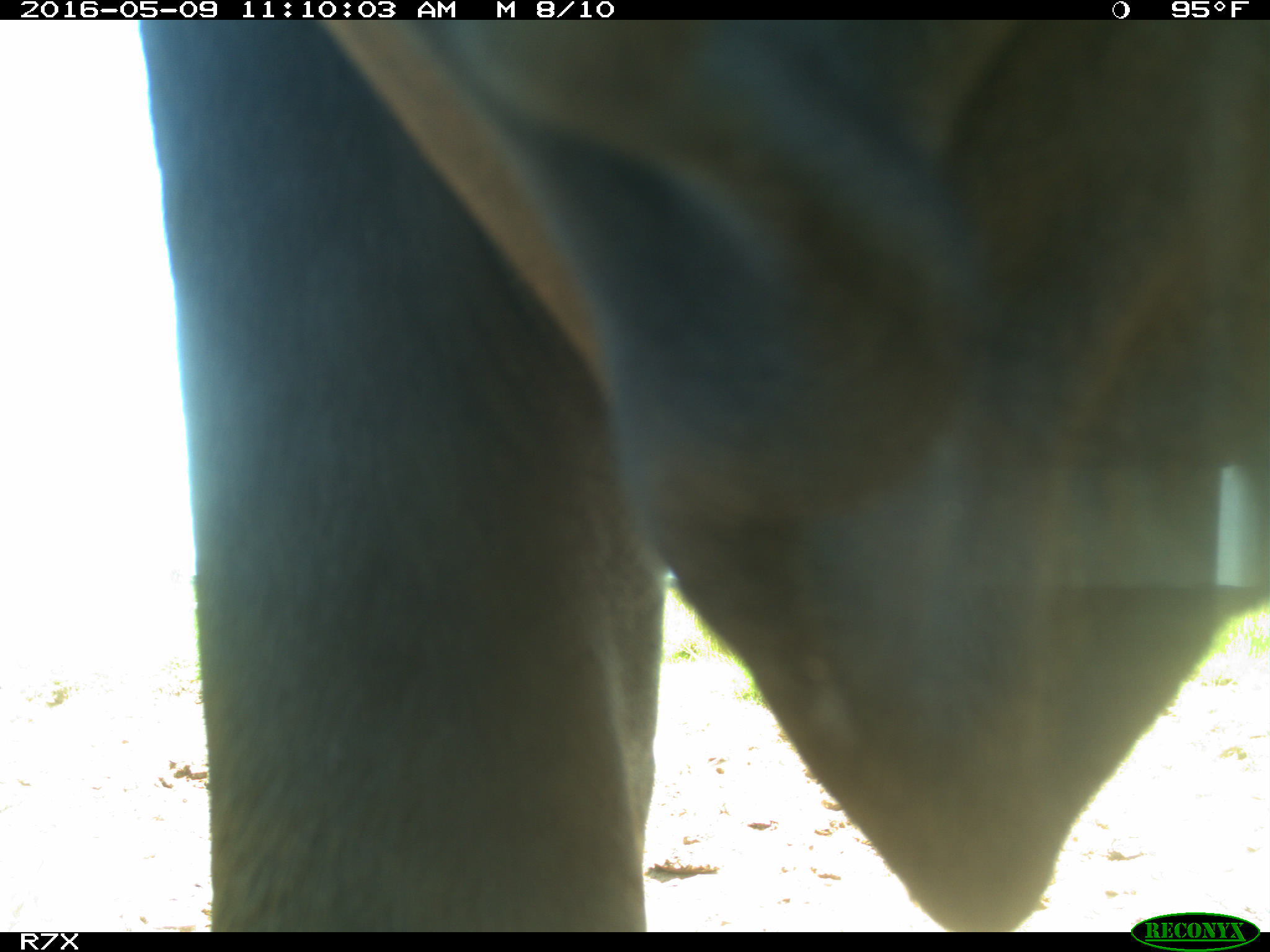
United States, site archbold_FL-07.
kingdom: Animalia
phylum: Chordata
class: Mammalia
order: Artiodactyla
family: Bovidae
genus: Bos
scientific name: Bos taurus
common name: domestic cow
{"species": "Bos taurus (domestic cow)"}